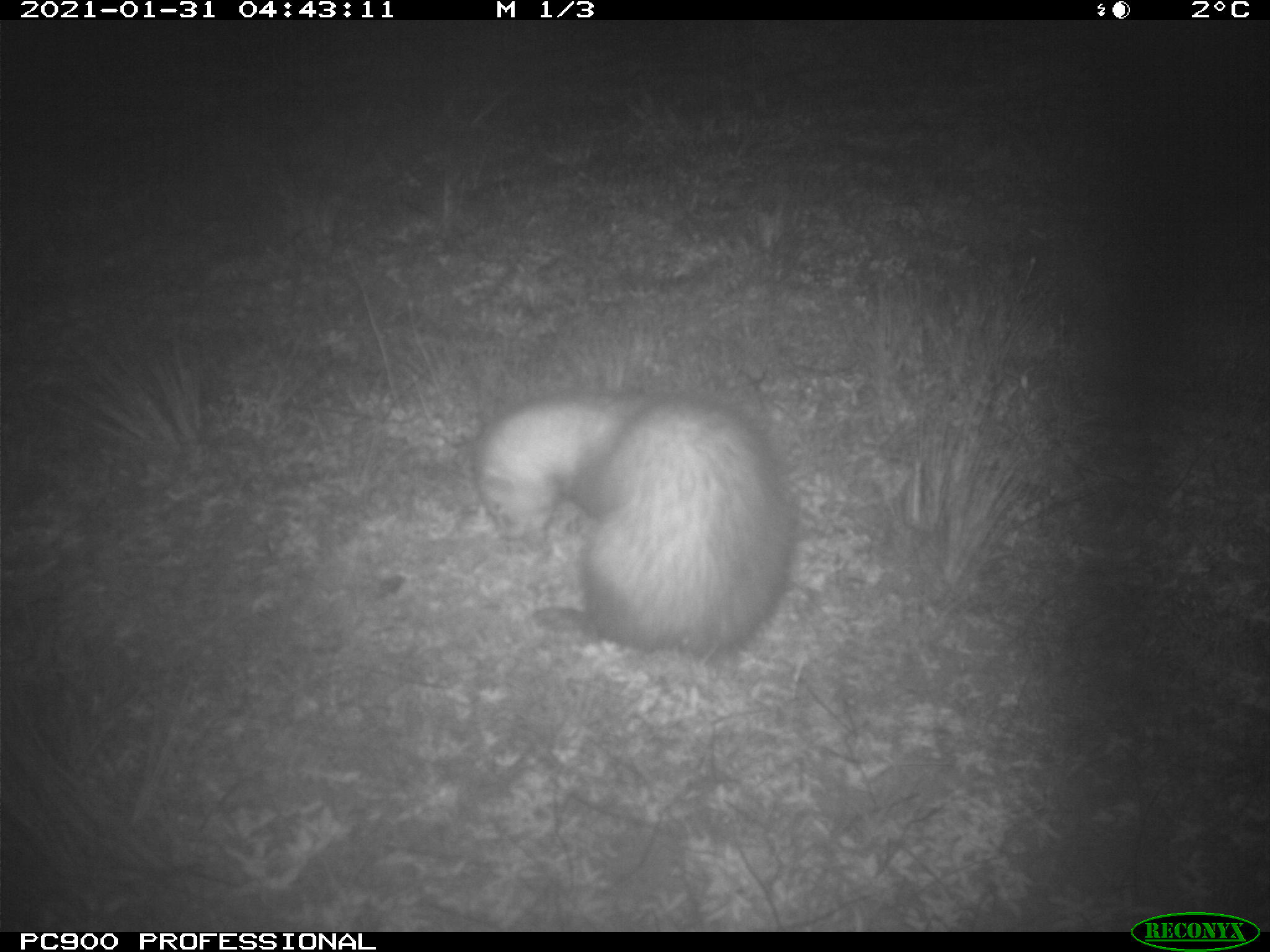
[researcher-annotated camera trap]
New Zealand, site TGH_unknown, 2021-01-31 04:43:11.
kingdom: Animalia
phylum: Chordata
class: Mammalia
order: Carnivora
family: Mustelidae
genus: Mustela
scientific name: Mustela furo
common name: ferret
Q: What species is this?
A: Ferret (Mustela furo).